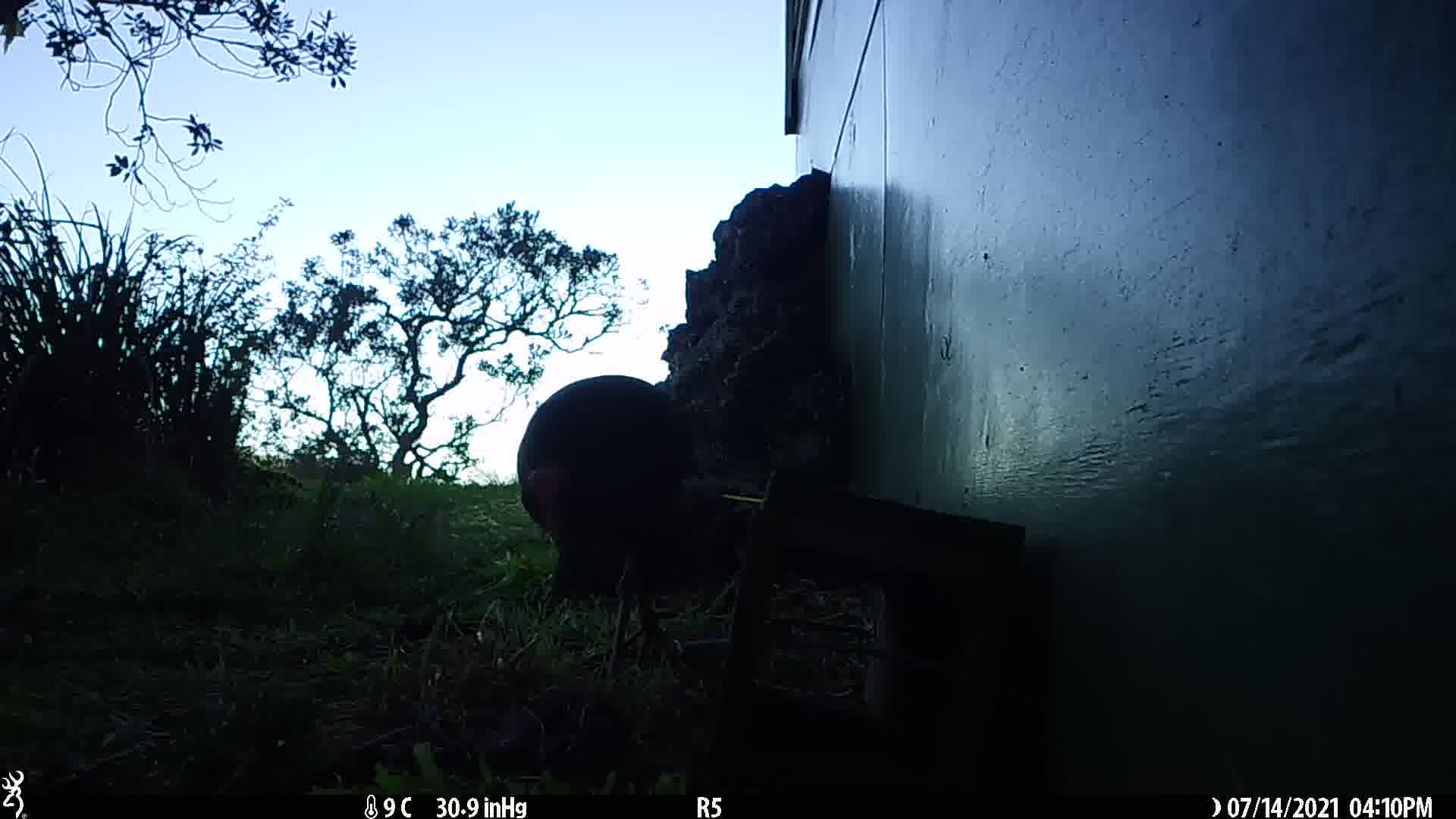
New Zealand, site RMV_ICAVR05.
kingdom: Animalia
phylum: Chordata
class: Aves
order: Gruiformes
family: Rallidae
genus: Porphyrio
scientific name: Porphyrio melanotus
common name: australasian swamphen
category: pukeko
Pukeko (australasian swamphen) (Porphyrio melanotus).